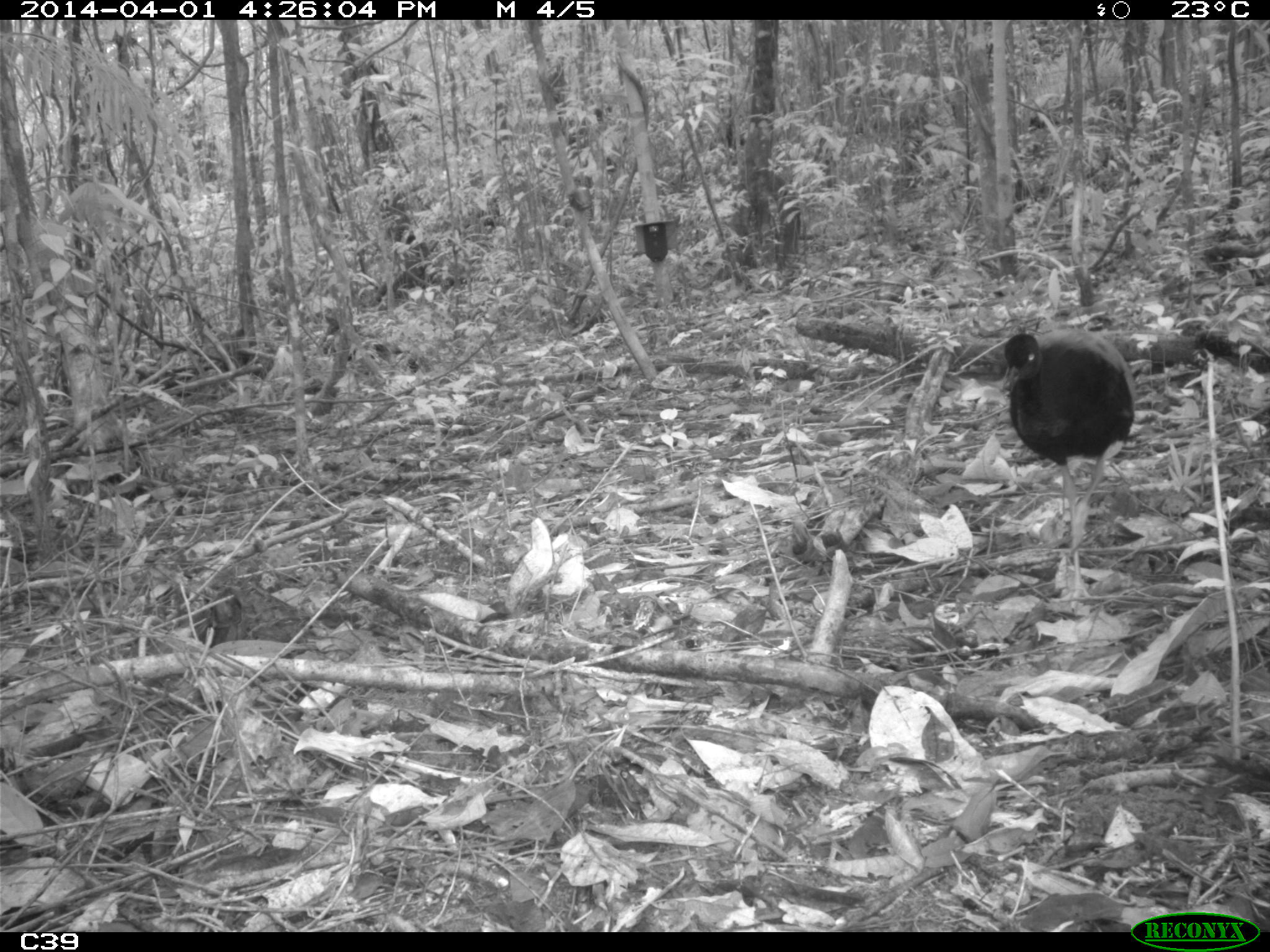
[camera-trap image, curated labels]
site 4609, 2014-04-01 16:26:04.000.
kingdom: Animalia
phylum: Chordata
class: Aves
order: Gruiformes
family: Psophiidae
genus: Psophia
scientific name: Psophia crepitans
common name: gray-winged trumpeter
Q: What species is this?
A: Psophia crepitans (gray-winged trumpeter).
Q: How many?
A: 3.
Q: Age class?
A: Adult.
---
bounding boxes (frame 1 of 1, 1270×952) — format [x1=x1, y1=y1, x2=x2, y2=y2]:
psophia crepitans: [x1=997, y1=324, x2=1132, y2=598]